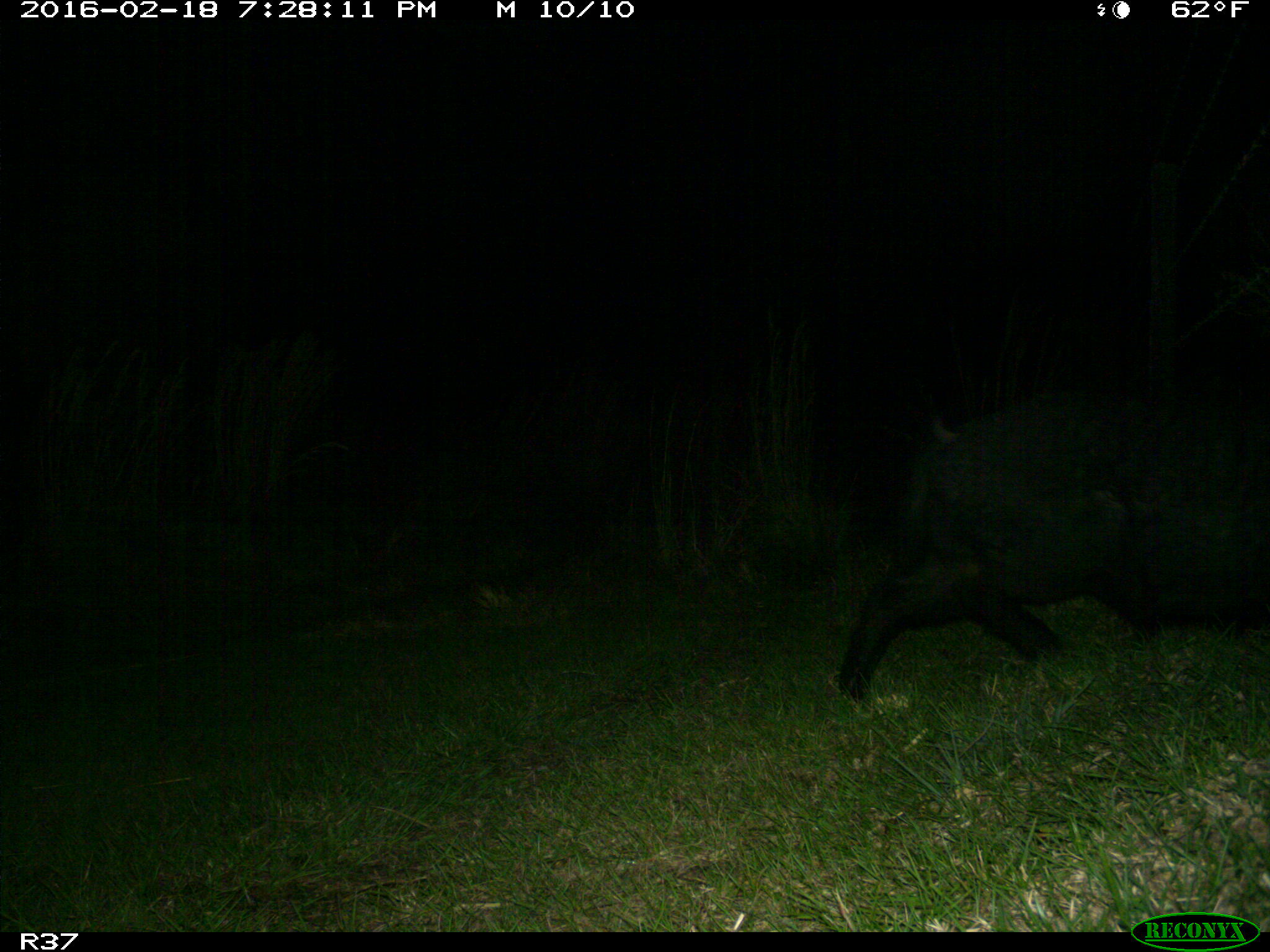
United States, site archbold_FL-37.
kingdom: Animalia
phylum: Chordata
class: Mammalia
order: Artiodactyla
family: Suidae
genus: Sus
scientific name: Sus scrofa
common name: wild boar